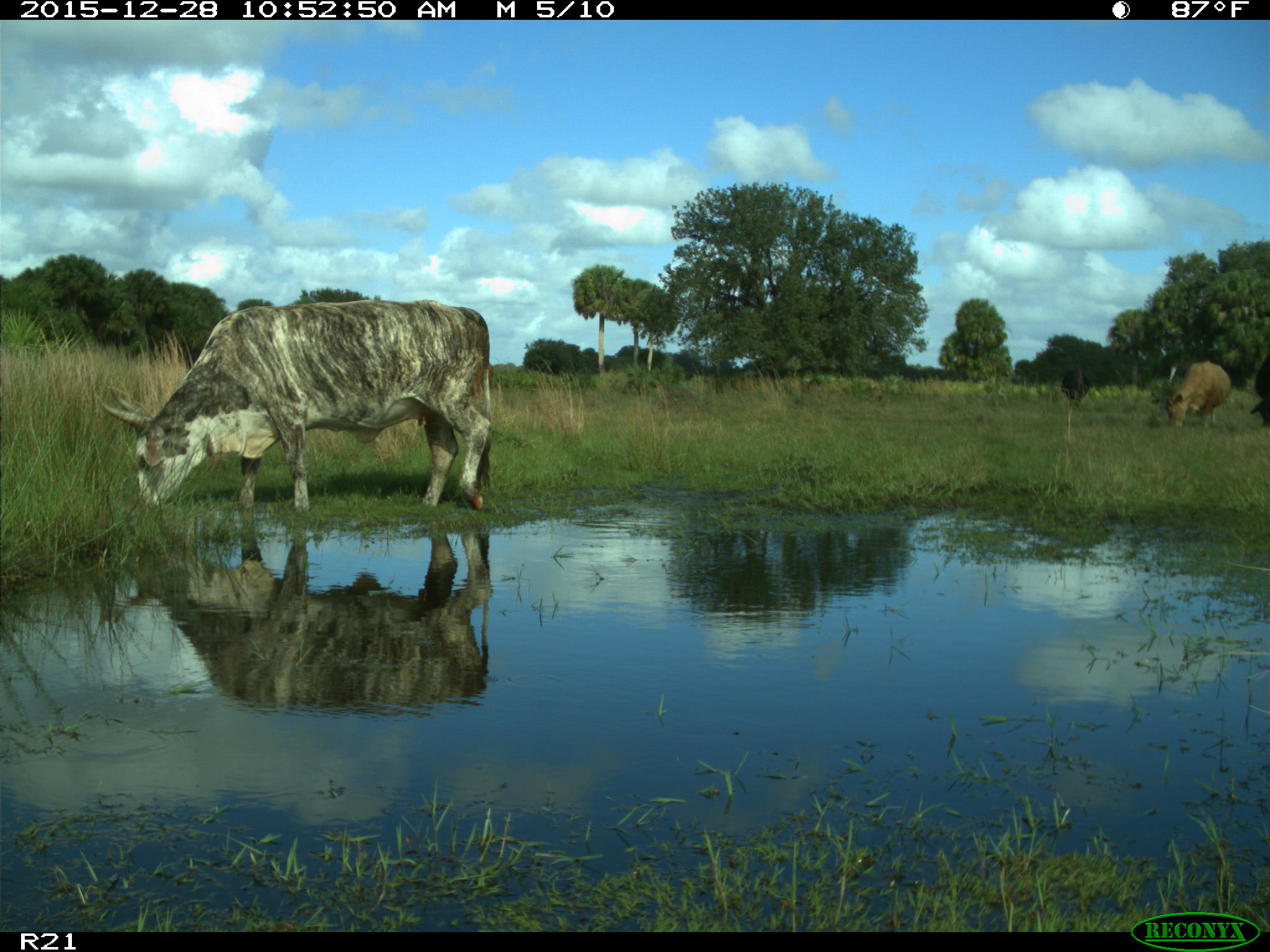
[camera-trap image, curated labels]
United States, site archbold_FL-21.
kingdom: Animalia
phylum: Chordata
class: Mammalia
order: Artiodactyla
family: Bovidae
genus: Bos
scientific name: Bos taurus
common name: domestic cow